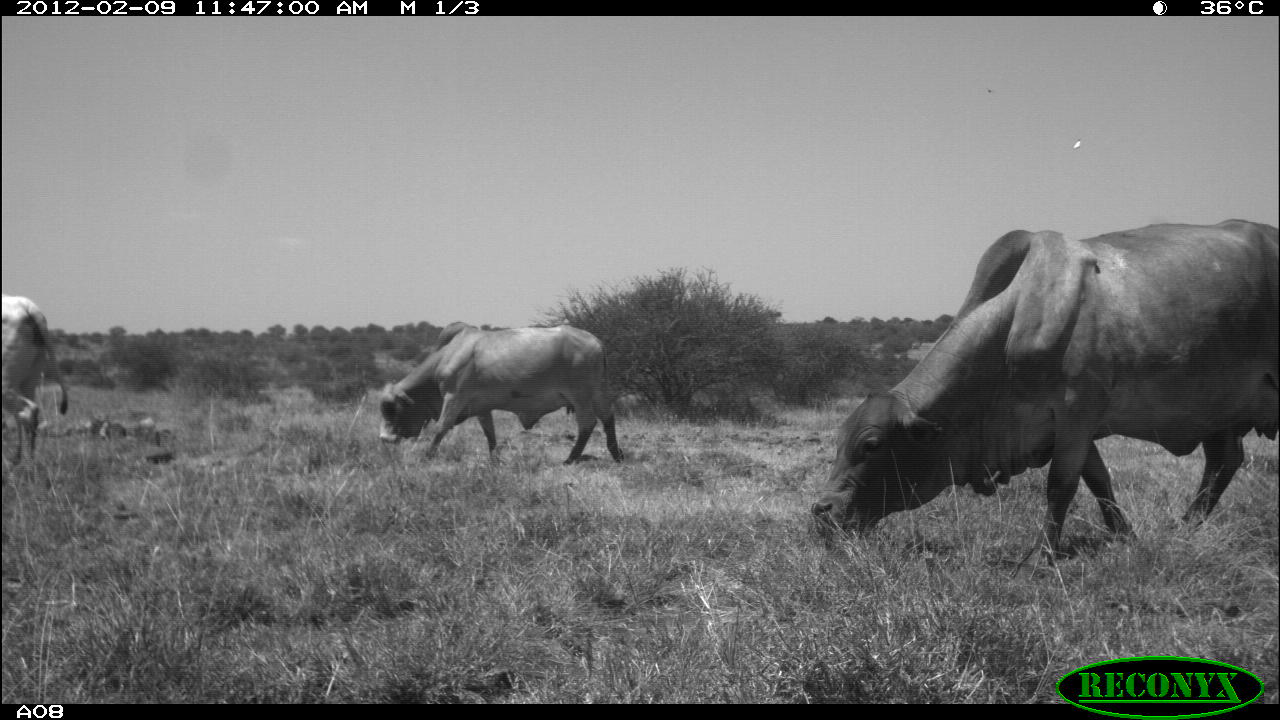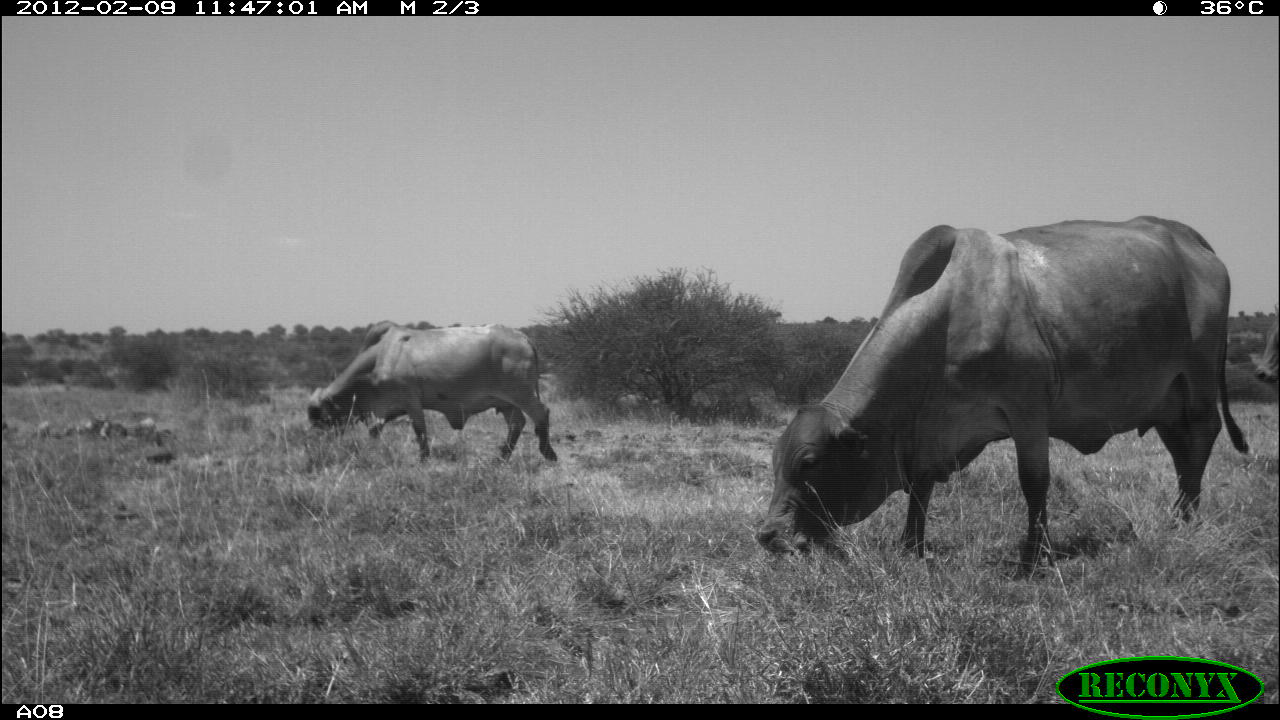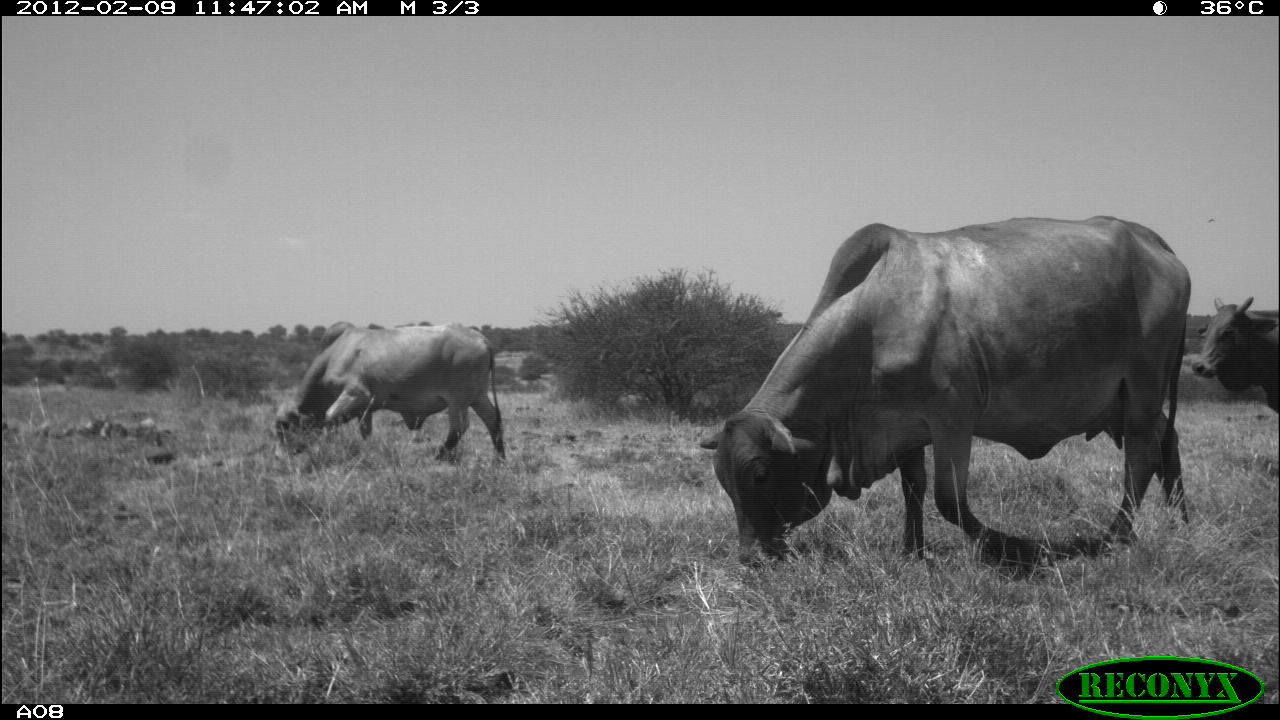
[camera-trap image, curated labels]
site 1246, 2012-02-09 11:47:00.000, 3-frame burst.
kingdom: Animalia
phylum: Chordata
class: Mammalia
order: Artiodactyla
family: Bovidae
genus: Bos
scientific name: Bos taurus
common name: domestic cattle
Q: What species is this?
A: Bos taurus (domestic cattle).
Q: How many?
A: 3.